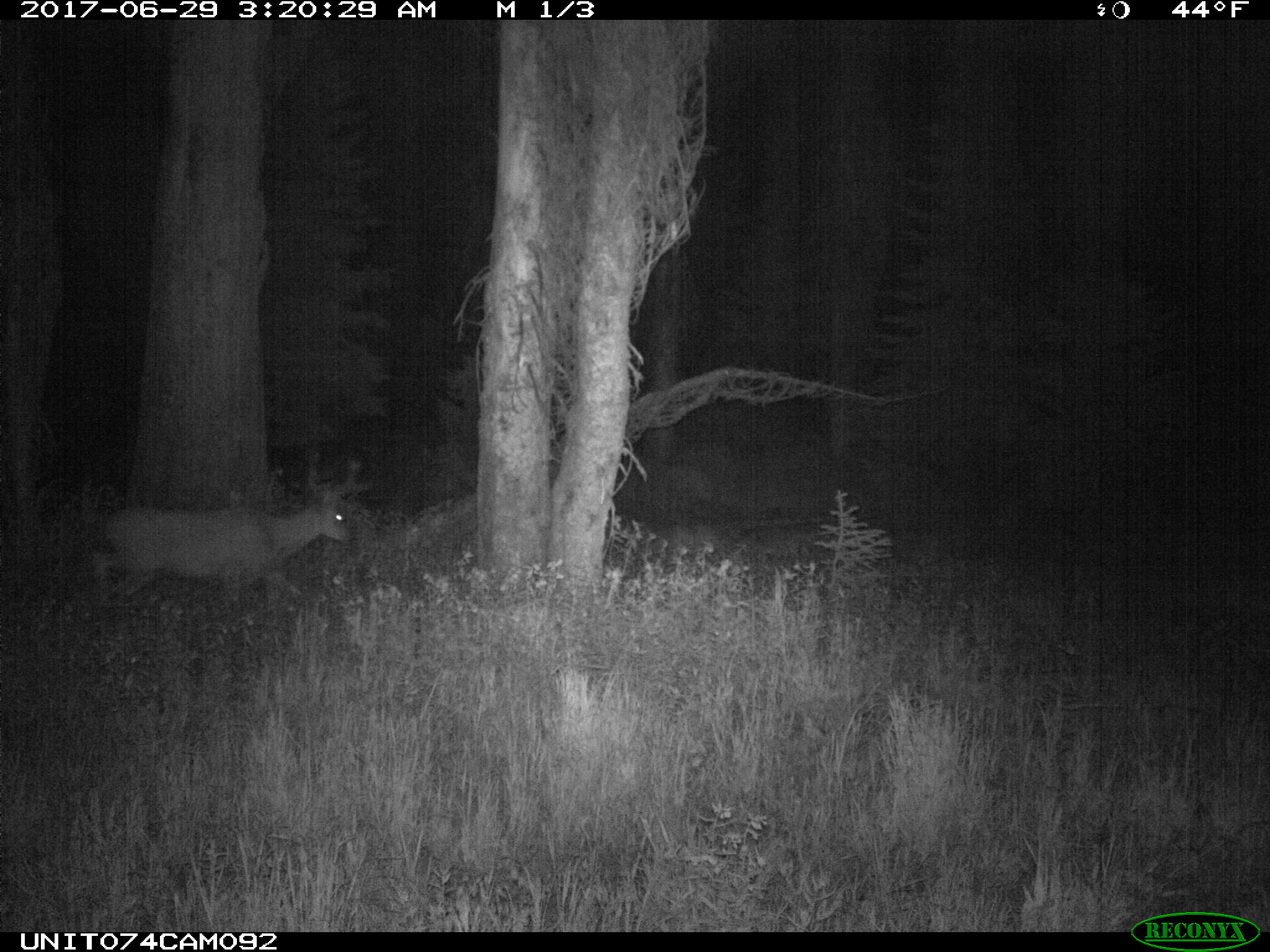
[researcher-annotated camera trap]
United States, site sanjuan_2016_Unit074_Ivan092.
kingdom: Animalia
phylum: Chordata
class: Mammalia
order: Artiodactyla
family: Cervidae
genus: Odocoileus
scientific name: Odocoileus hemionus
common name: mule deer